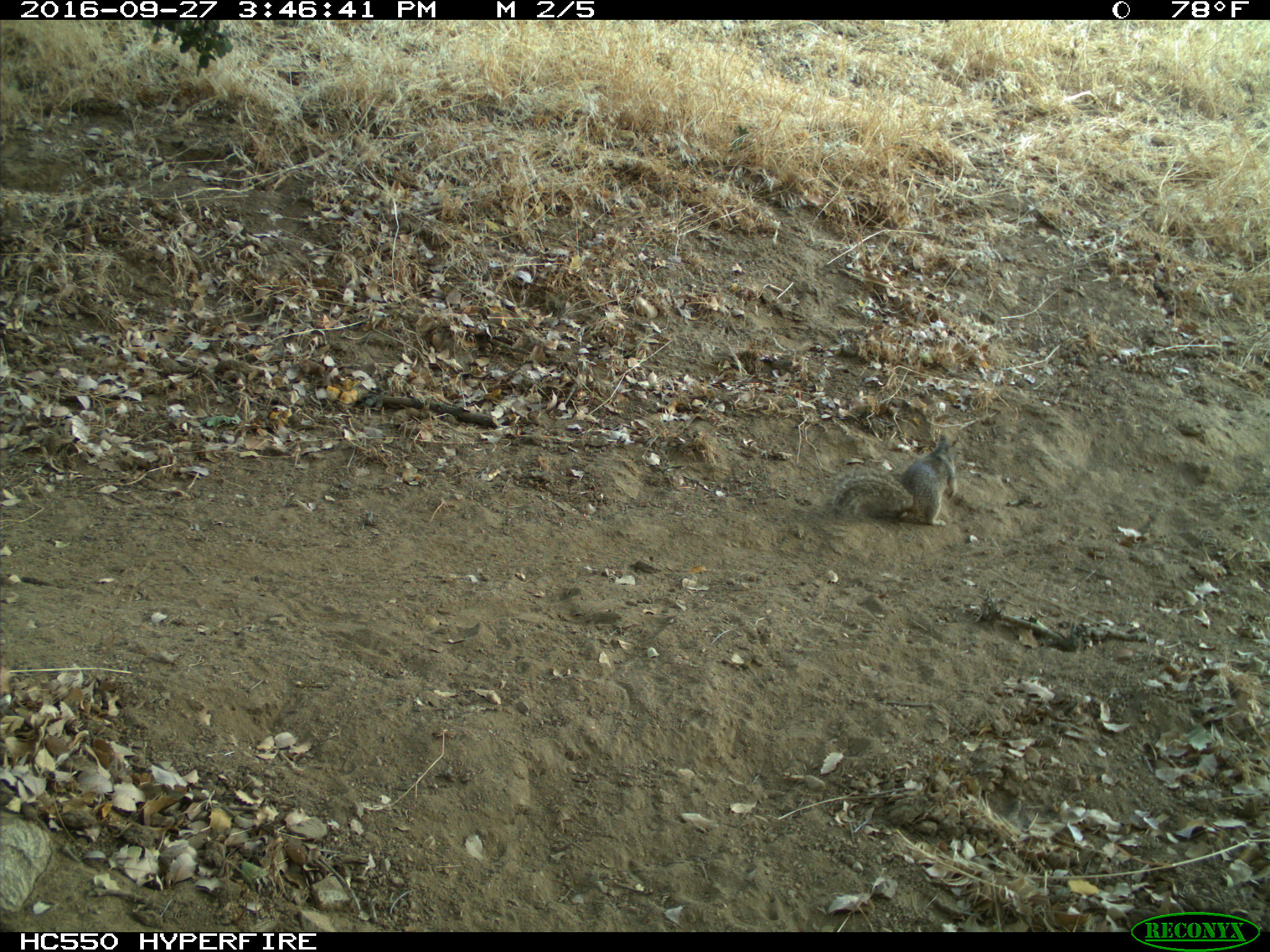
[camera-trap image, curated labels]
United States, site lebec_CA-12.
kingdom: Animalia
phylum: Chordata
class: Mammalia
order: Rodentia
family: Sciuridae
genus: Otospermophilus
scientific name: Otospermophilus beecheyi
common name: california ground squirrel